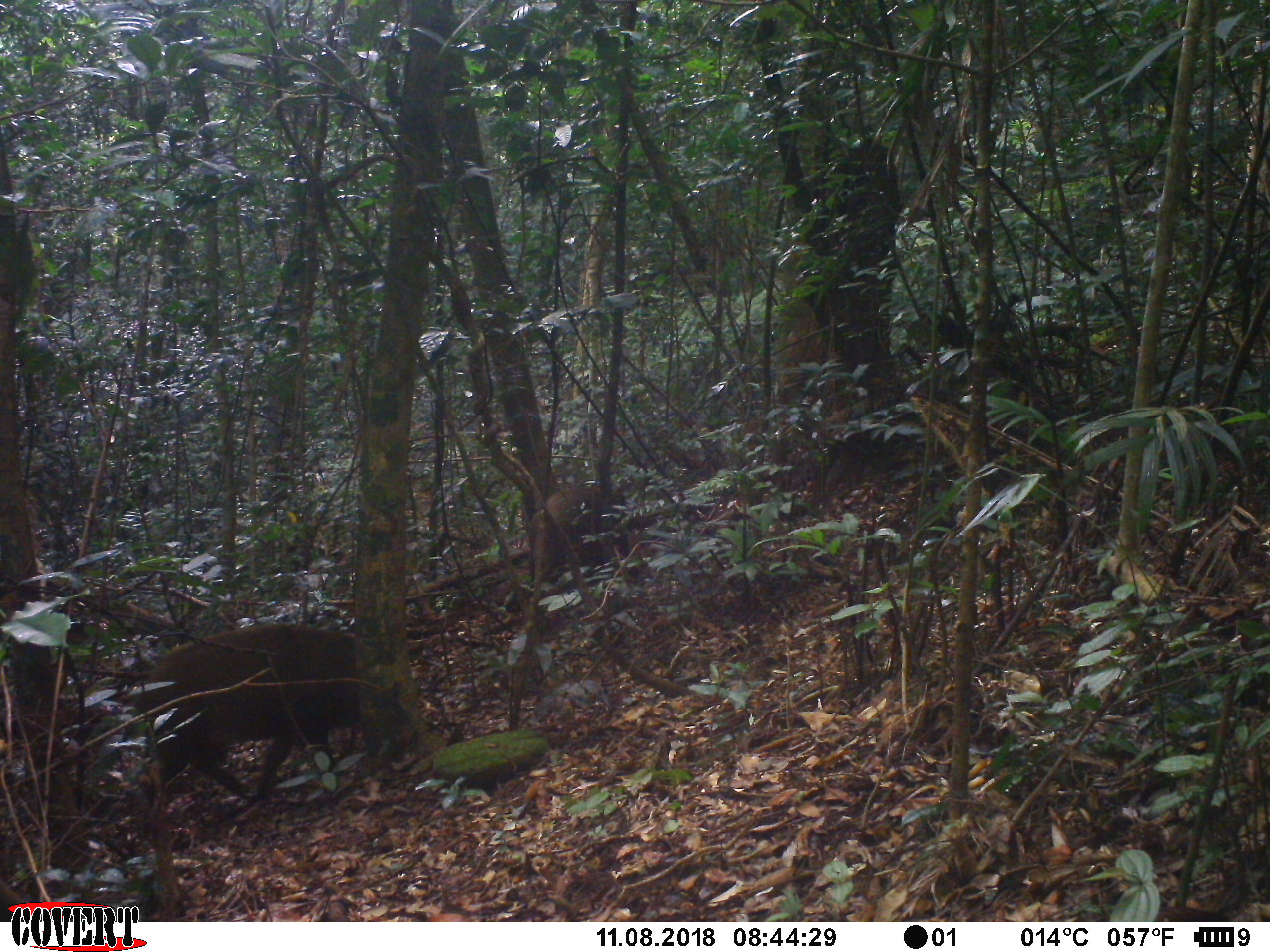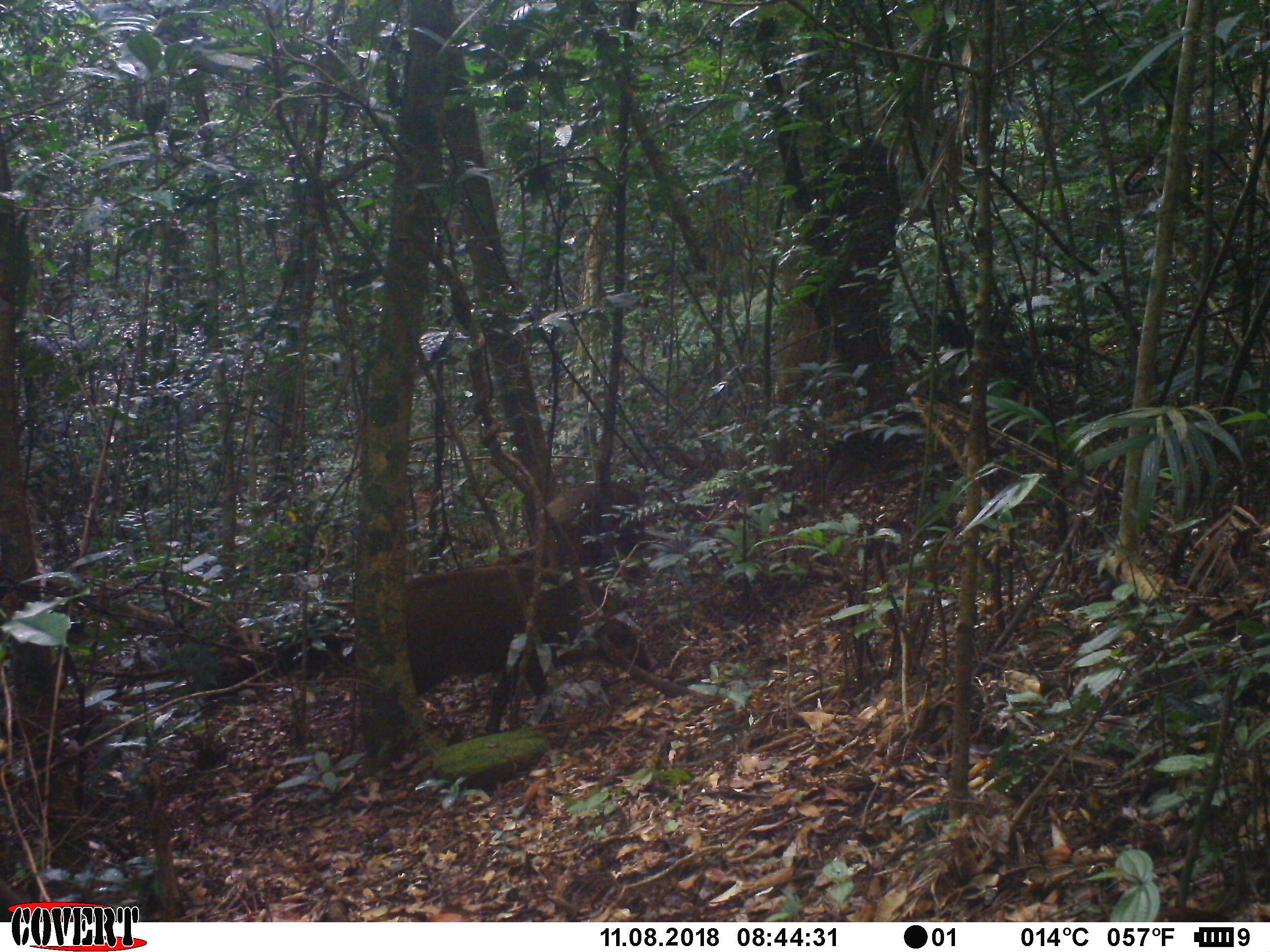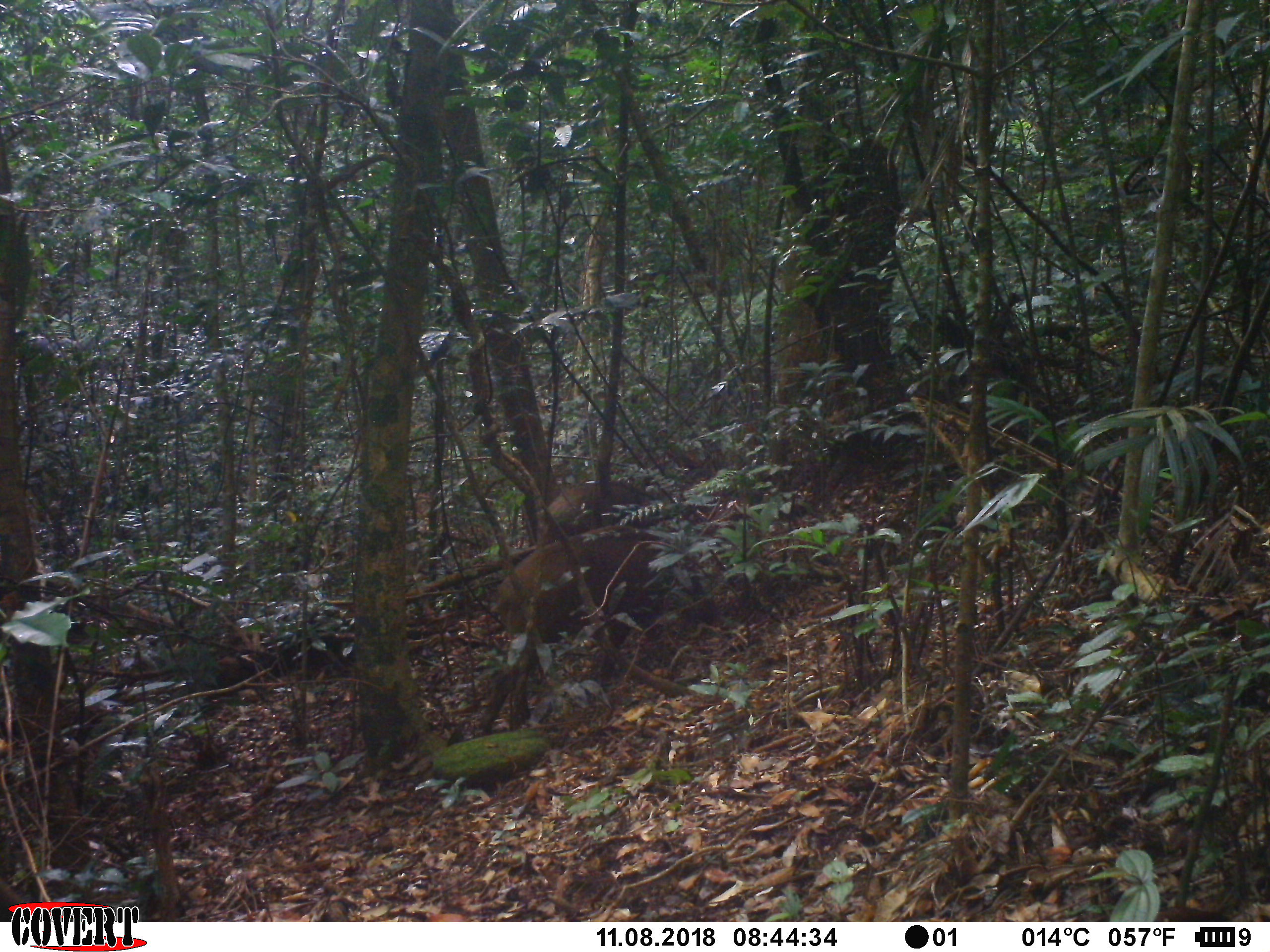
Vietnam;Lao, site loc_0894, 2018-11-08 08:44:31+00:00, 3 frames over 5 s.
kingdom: Animalia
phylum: Chordata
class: Mammalia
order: Artiodactyla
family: Suidae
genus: Sus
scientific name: Sus scrofa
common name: eurasian wild pig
Eurasian wild pig (Sus scrofa). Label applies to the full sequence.